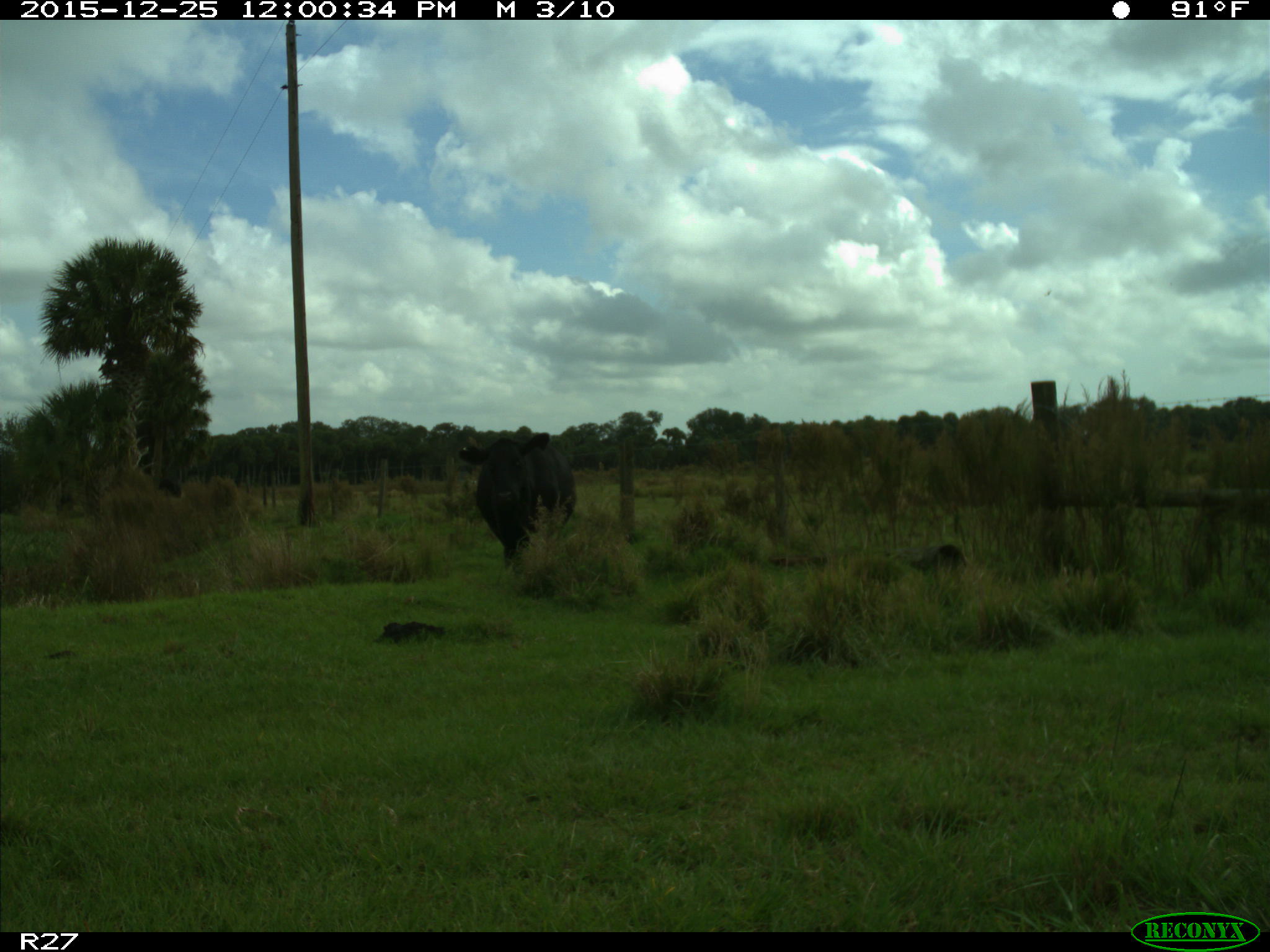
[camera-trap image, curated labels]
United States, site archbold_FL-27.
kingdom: Animalia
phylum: Chordata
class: Mammalia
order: Artiodactyla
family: Bovidae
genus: Bos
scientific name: Bos taurus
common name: domestic cow